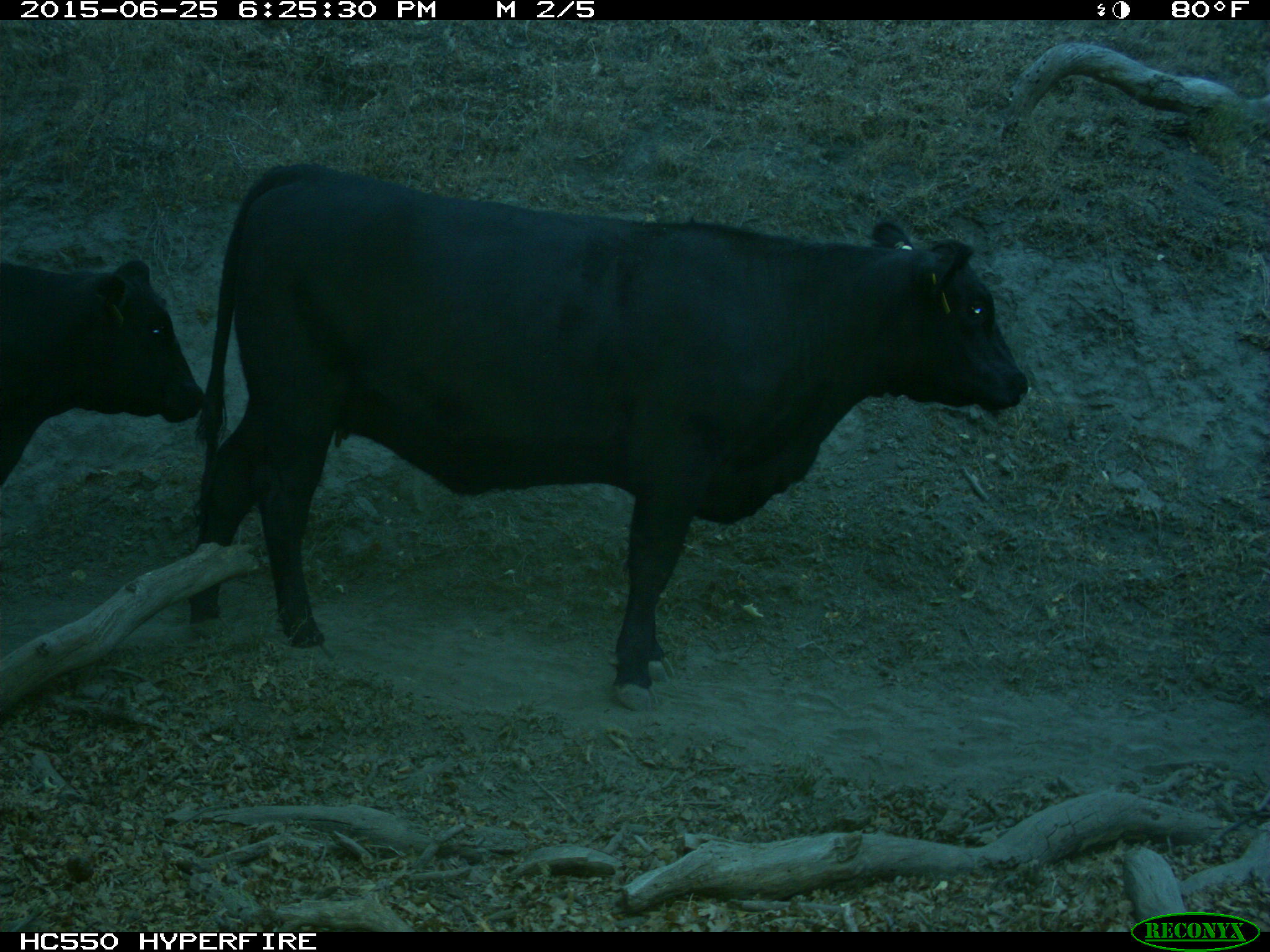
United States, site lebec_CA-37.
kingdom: Animalia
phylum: Chordata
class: Mammalia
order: Artiodactyla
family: Bovidae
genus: Bos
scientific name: Bos taurus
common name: domestic cow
Bos taurus (domestic cow).